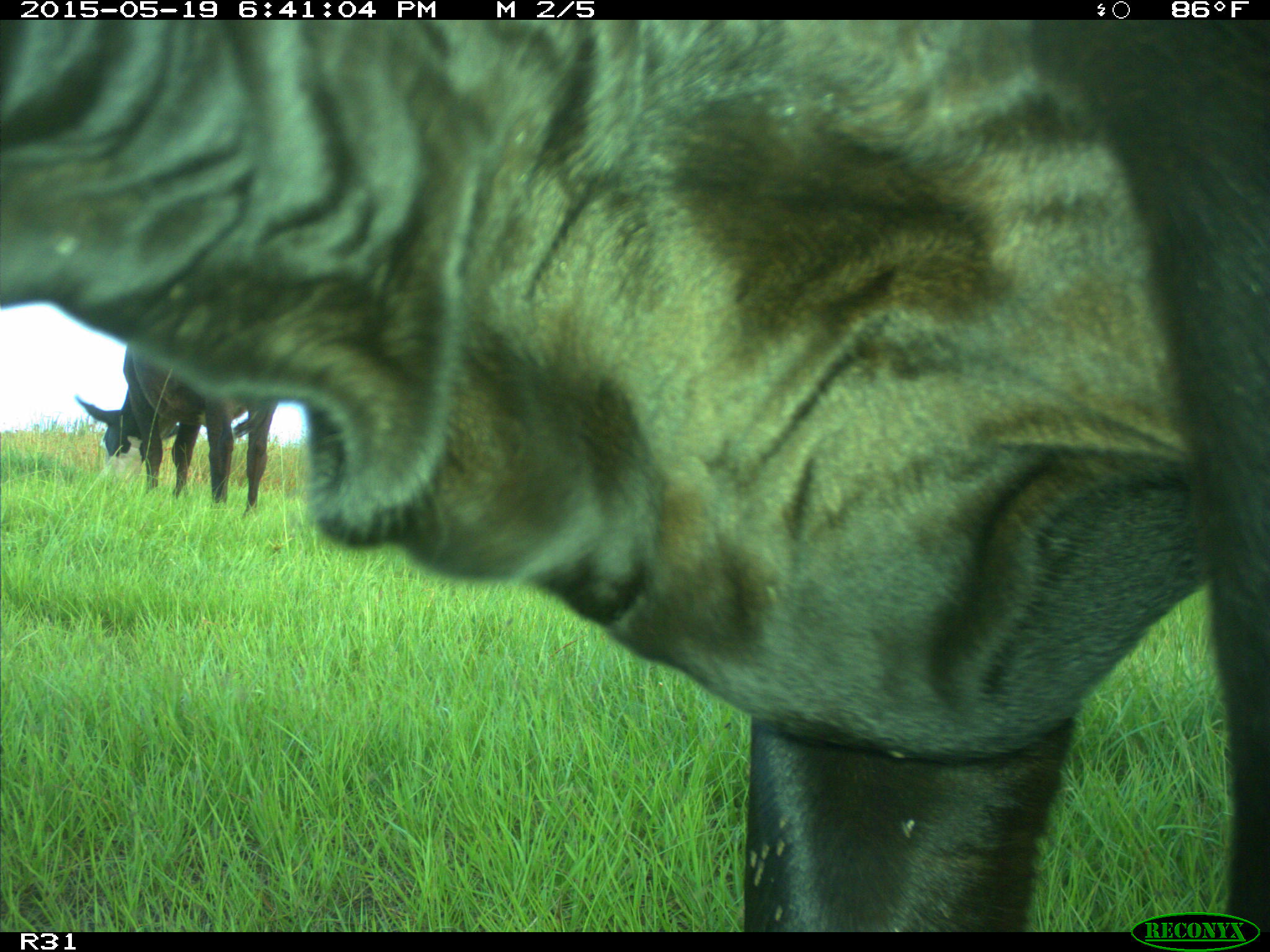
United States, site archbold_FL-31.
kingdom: Animalia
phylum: Chordata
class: Mammalia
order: Artiodactyla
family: Bovidae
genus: Bos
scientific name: Bos taurus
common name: domestic cow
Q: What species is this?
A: Bos taurus (domestic cow).